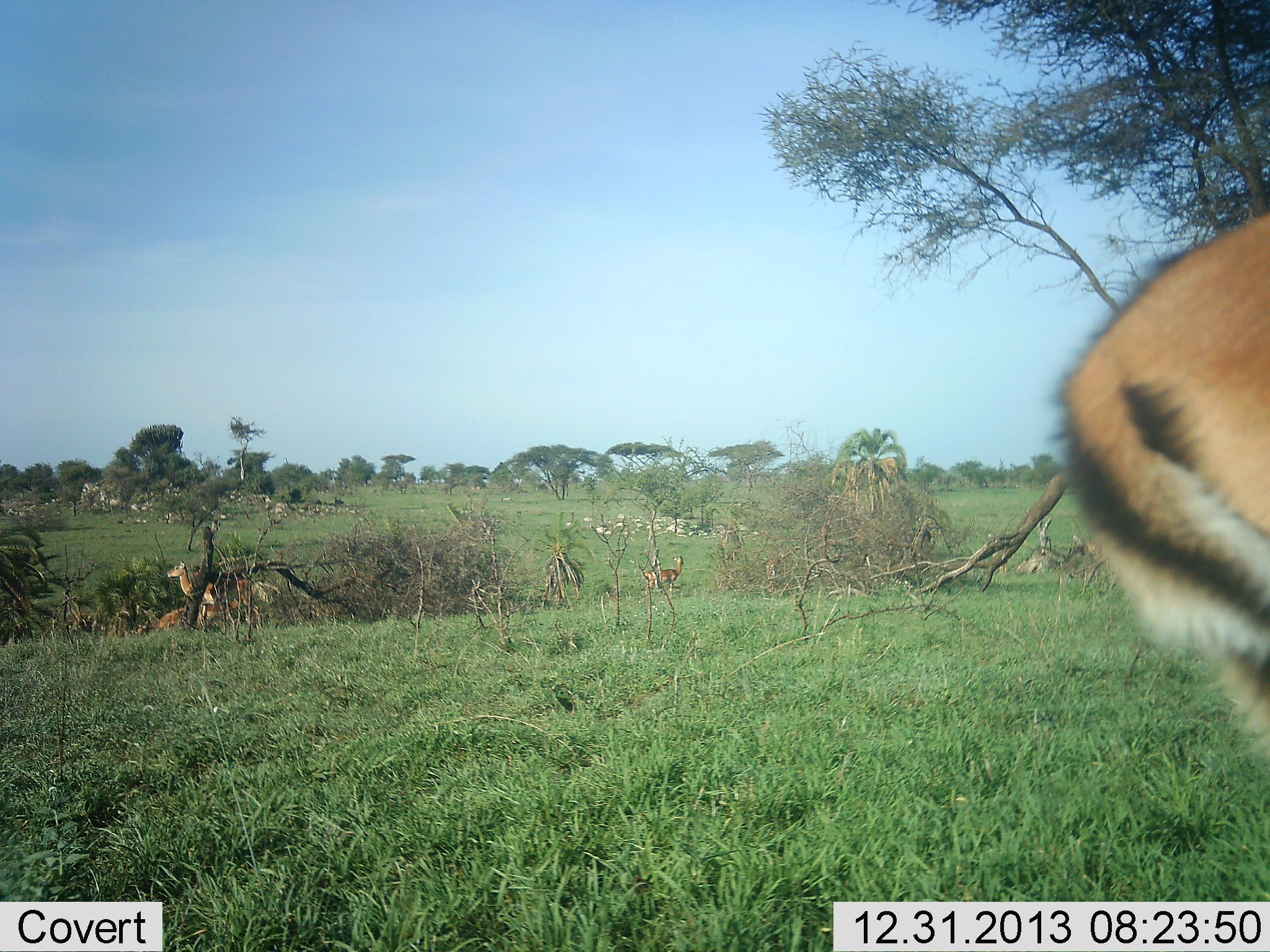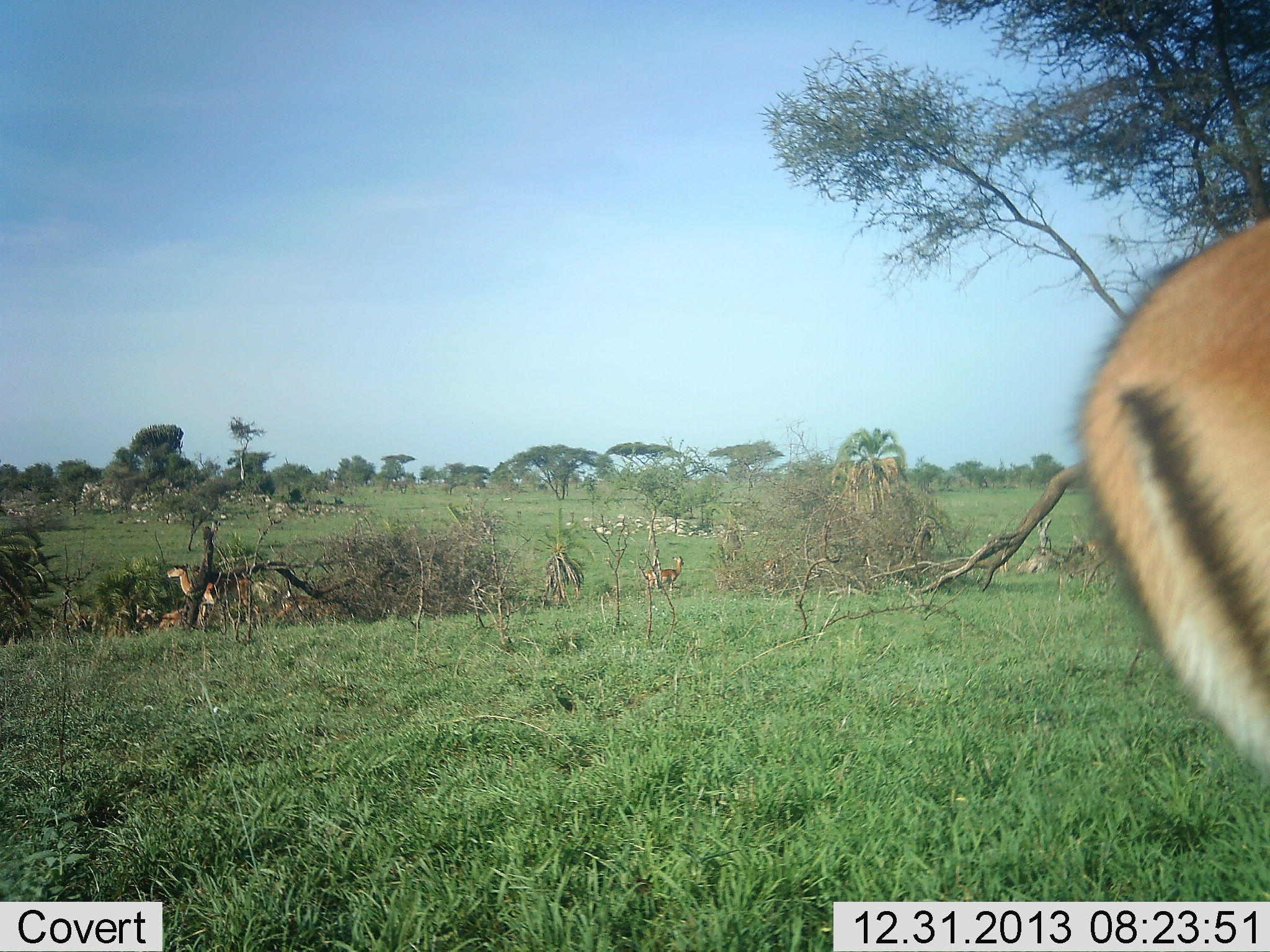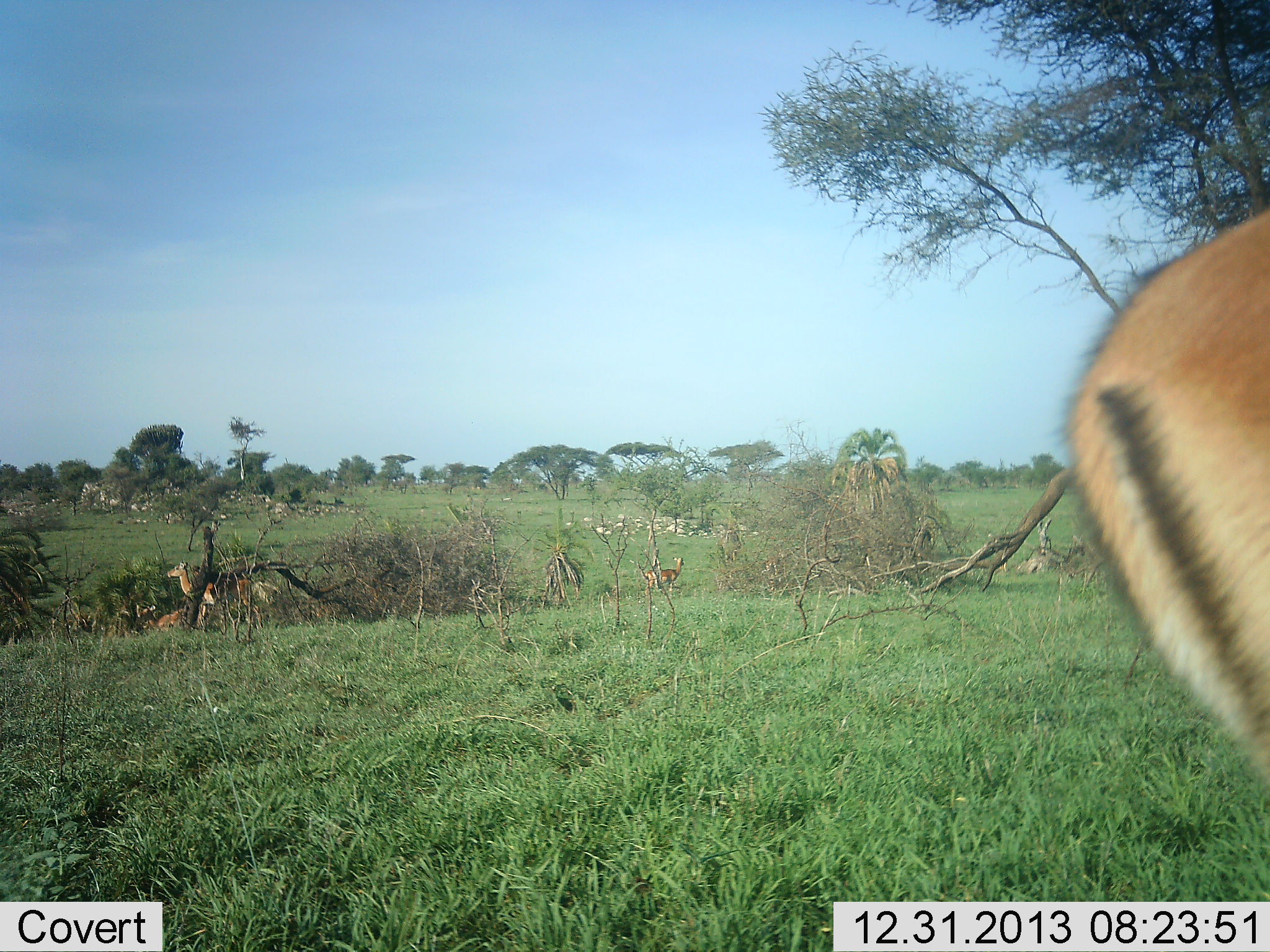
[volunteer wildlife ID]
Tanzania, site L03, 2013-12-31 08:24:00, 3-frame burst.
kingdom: Animalia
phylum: Chordata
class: Mammalia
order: Artiodactyla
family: Bovidae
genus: Aepyceros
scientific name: Aepyceros melampus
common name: impala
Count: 4.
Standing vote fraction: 70%.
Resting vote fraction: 10%.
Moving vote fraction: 30%.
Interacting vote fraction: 0%.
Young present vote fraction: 0%.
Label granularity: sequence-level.